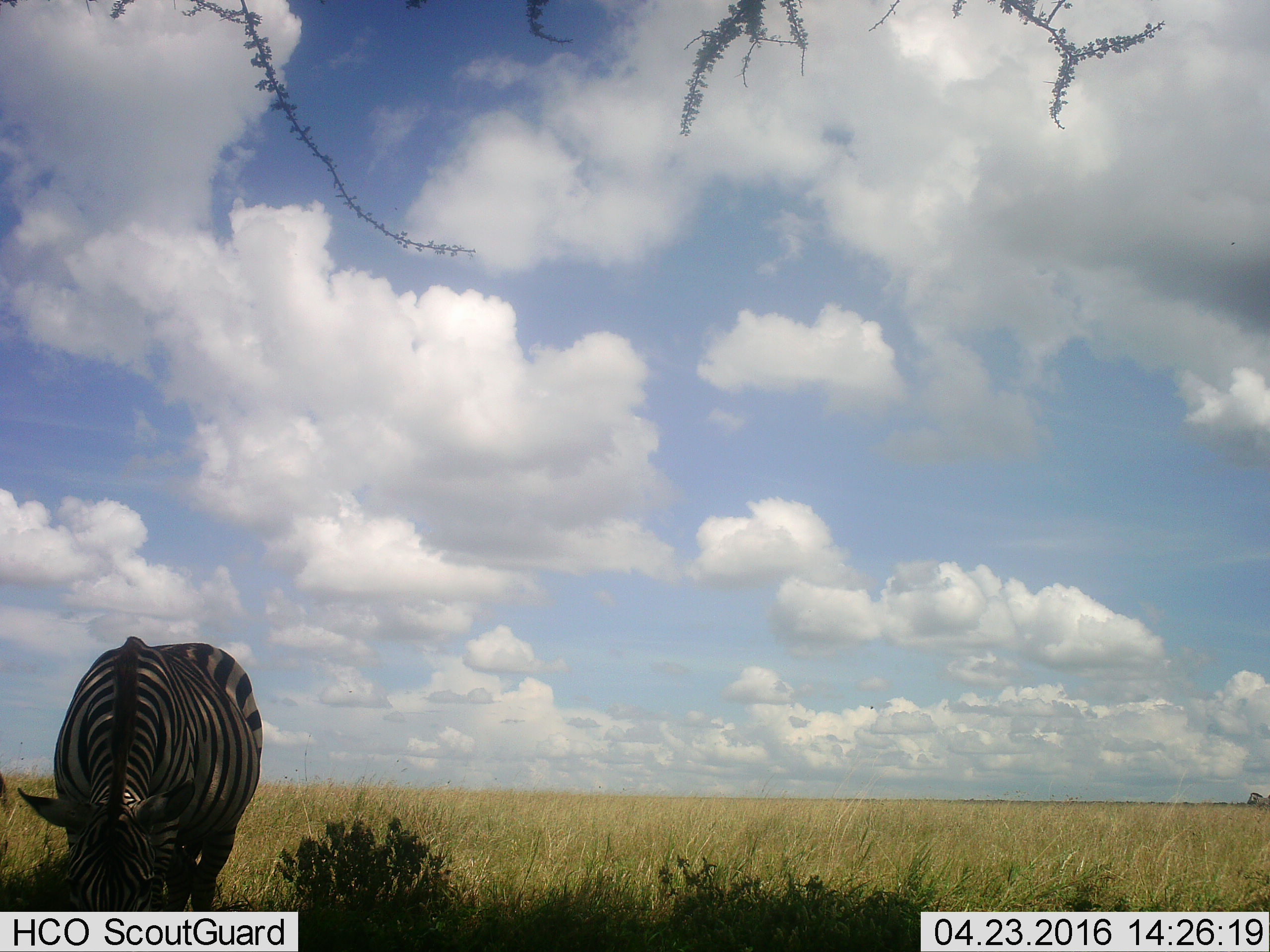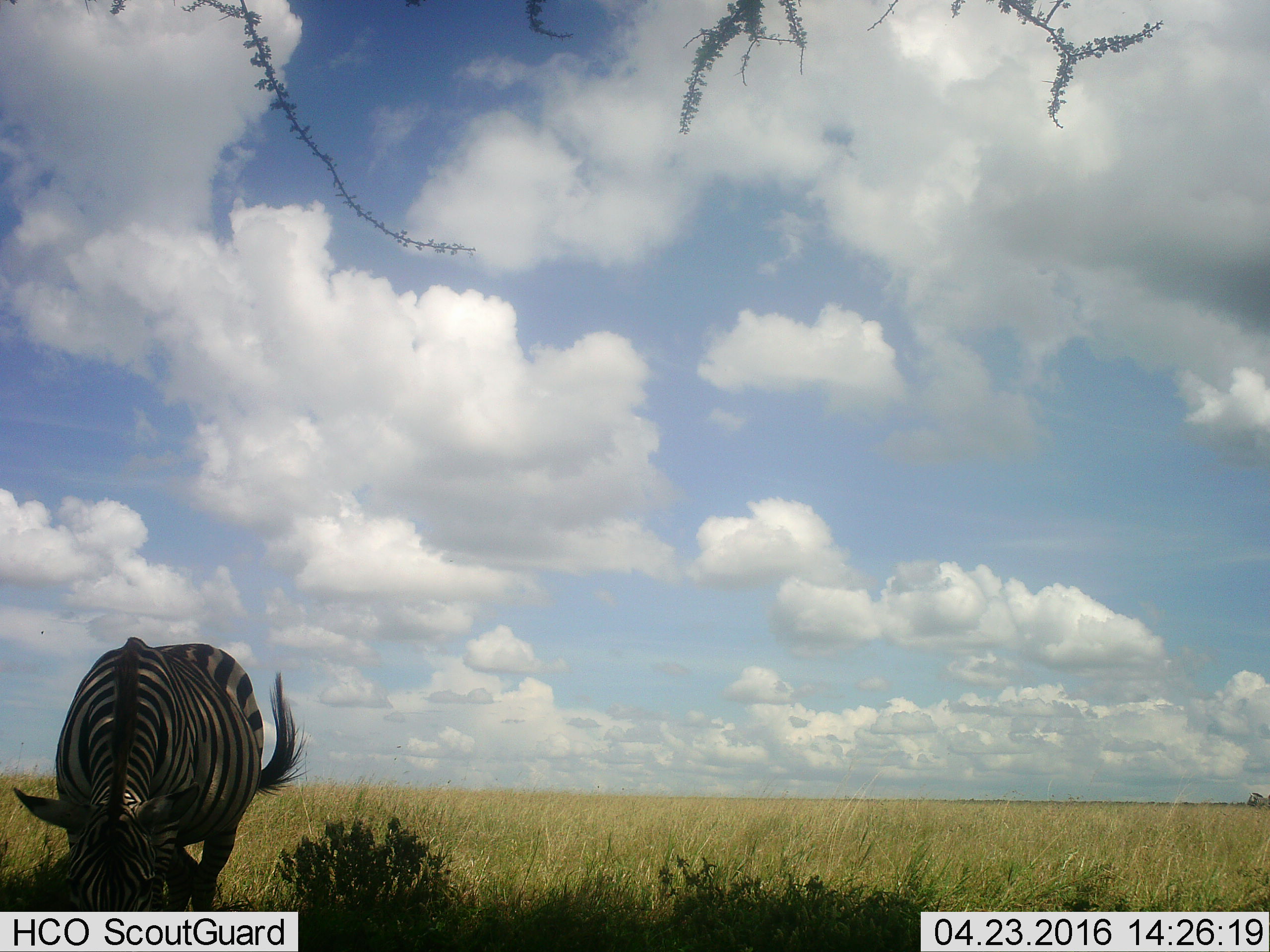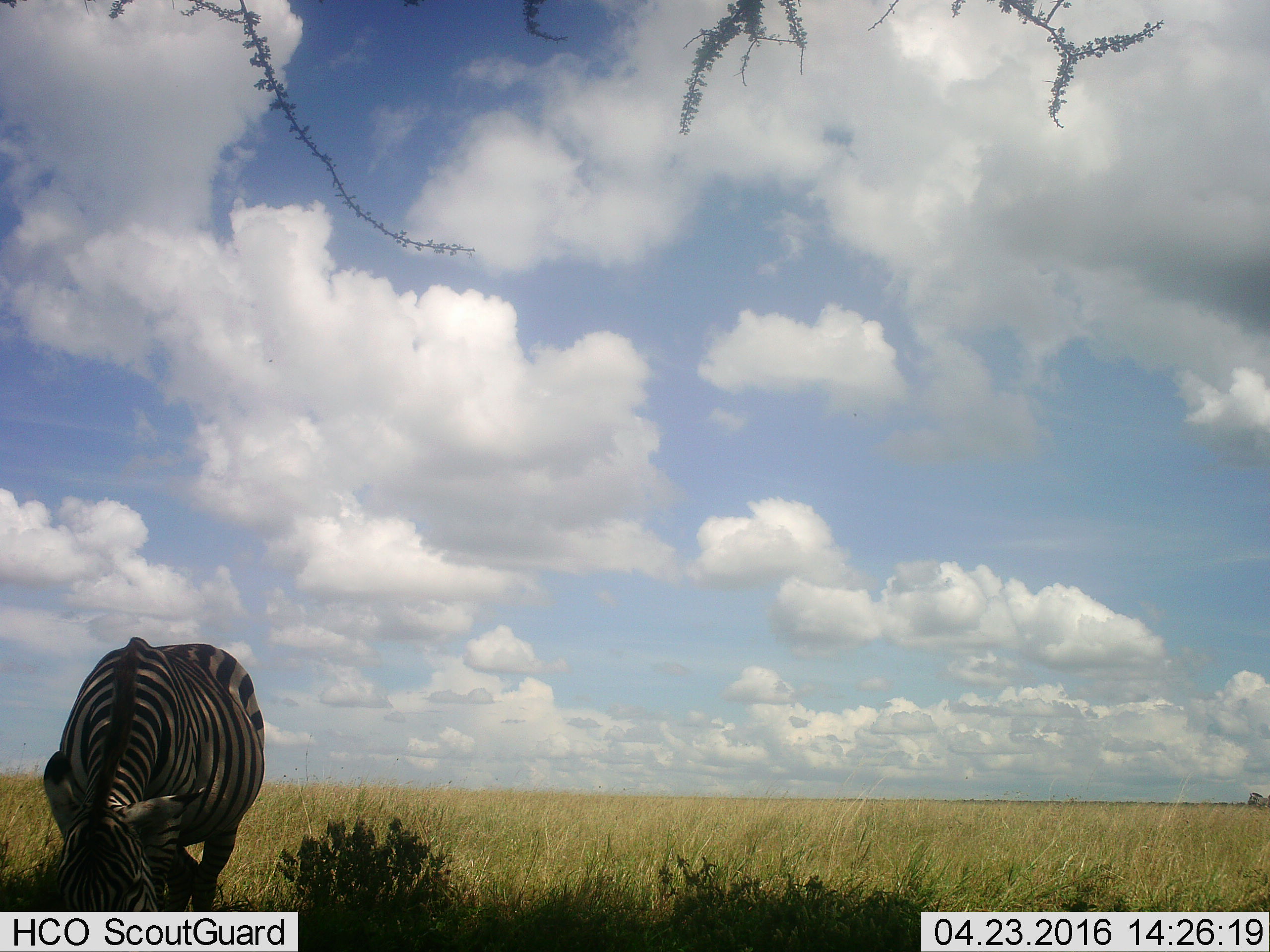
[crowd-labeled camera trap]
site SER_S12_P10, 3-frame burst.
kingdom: Animalia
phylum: Chordata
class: Mammalia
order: Perissodactyla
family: Equidae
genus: Equus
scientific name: Equus quagga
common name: plains zebra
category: zebraplains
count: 1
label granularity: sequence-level